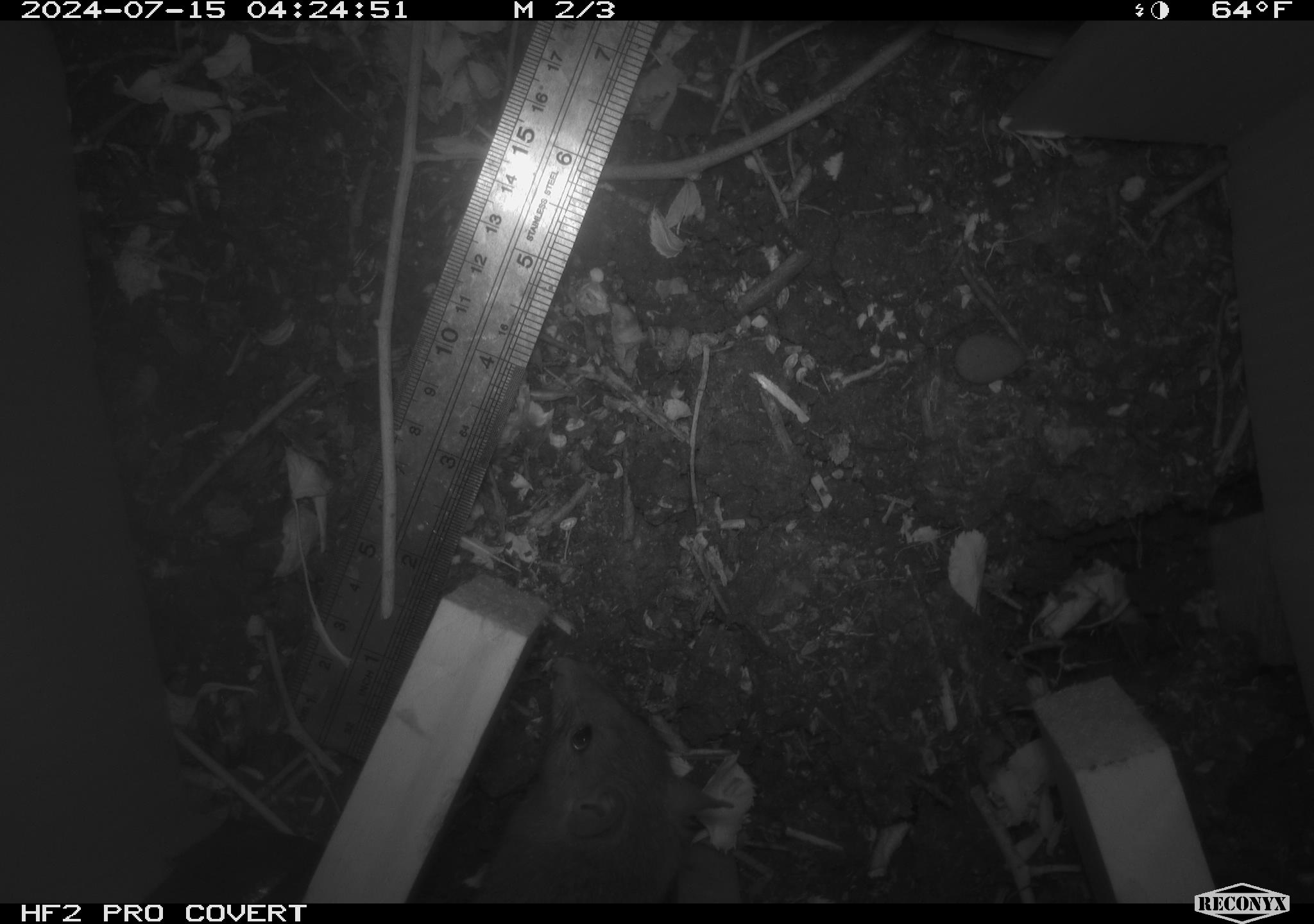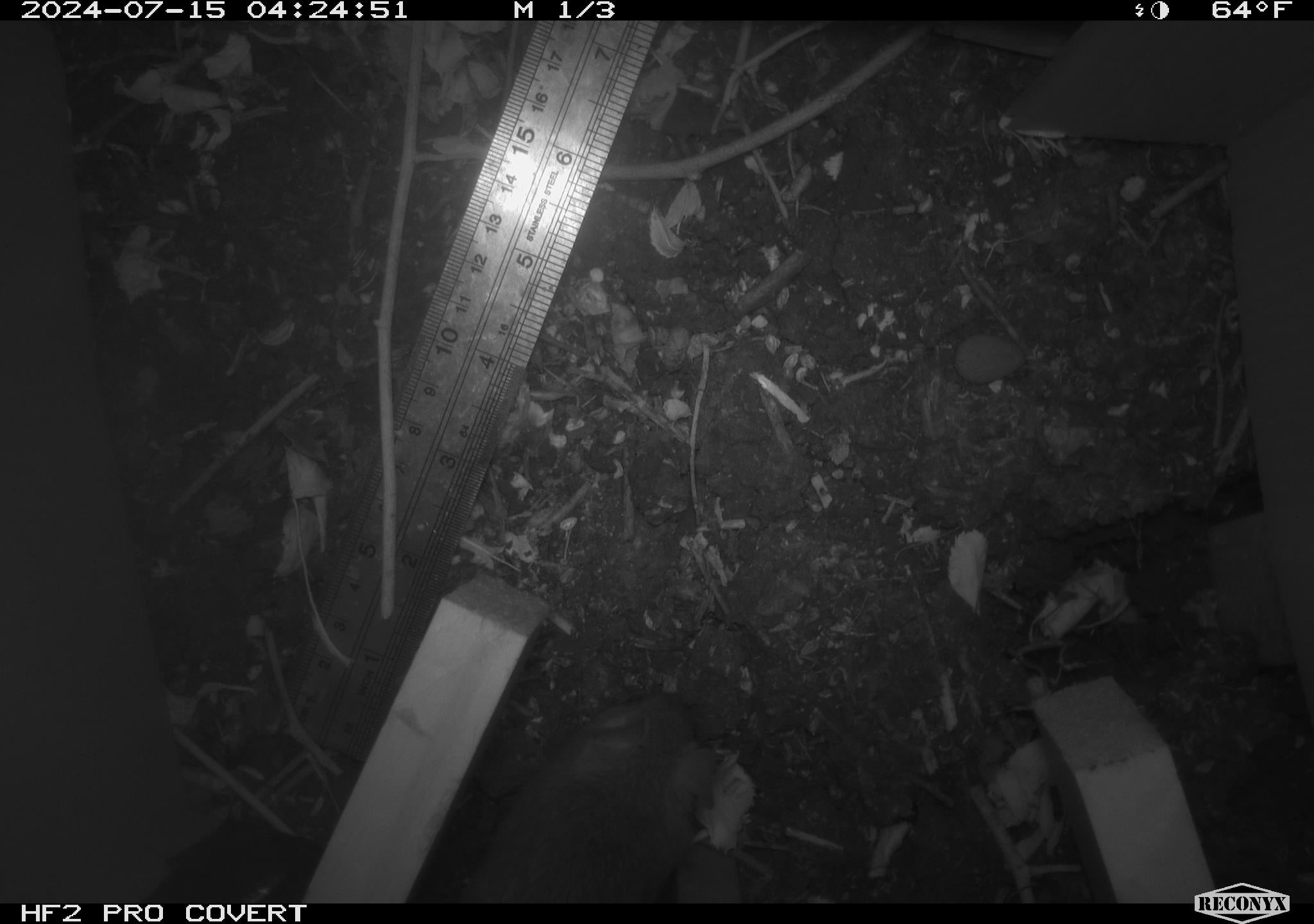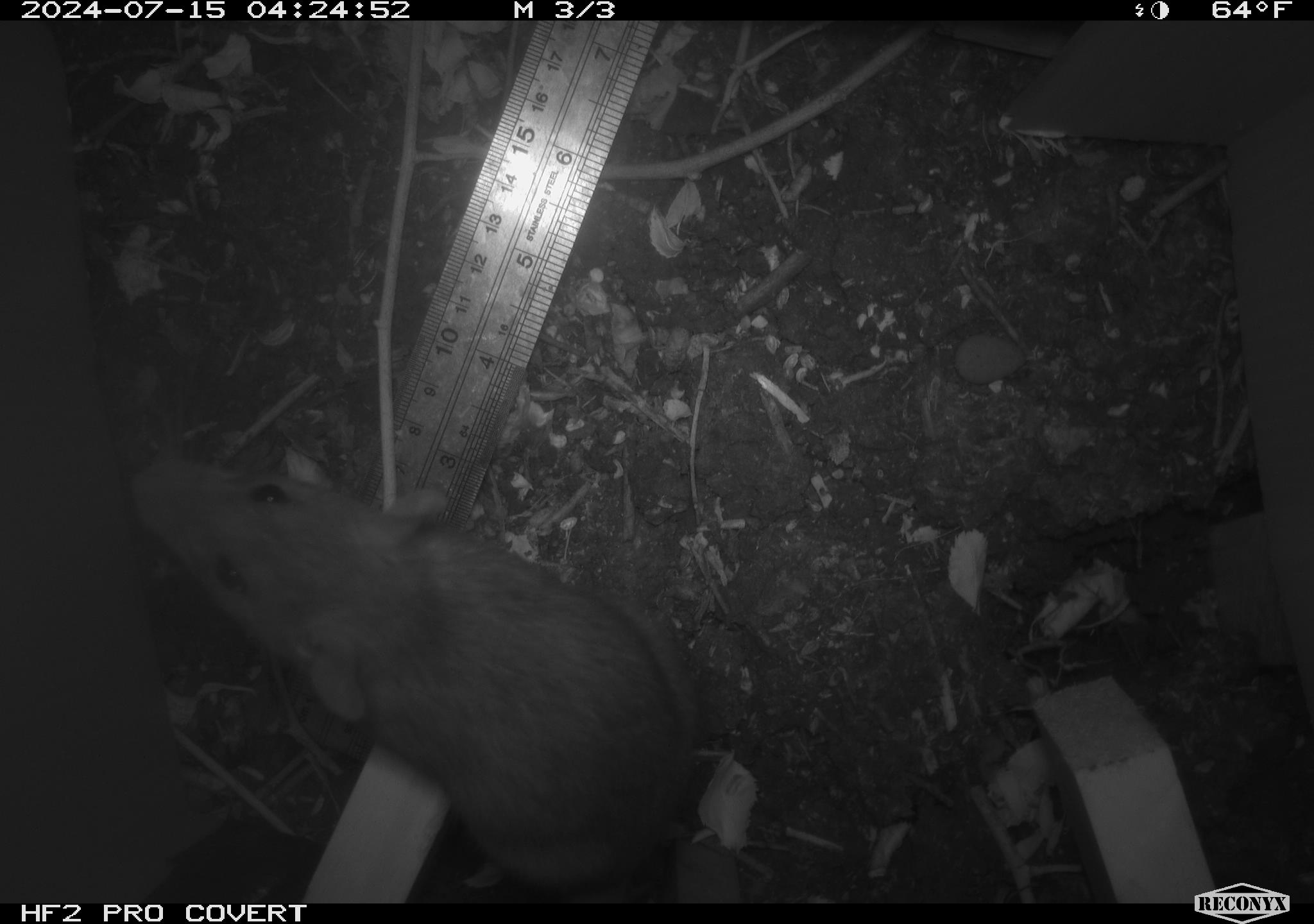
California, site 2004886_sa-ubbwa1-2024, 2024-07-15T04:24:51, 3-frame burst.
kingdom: Animalia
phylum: Chordata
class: Mammalia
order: Rodentia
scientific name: Rodentia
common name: mouse species